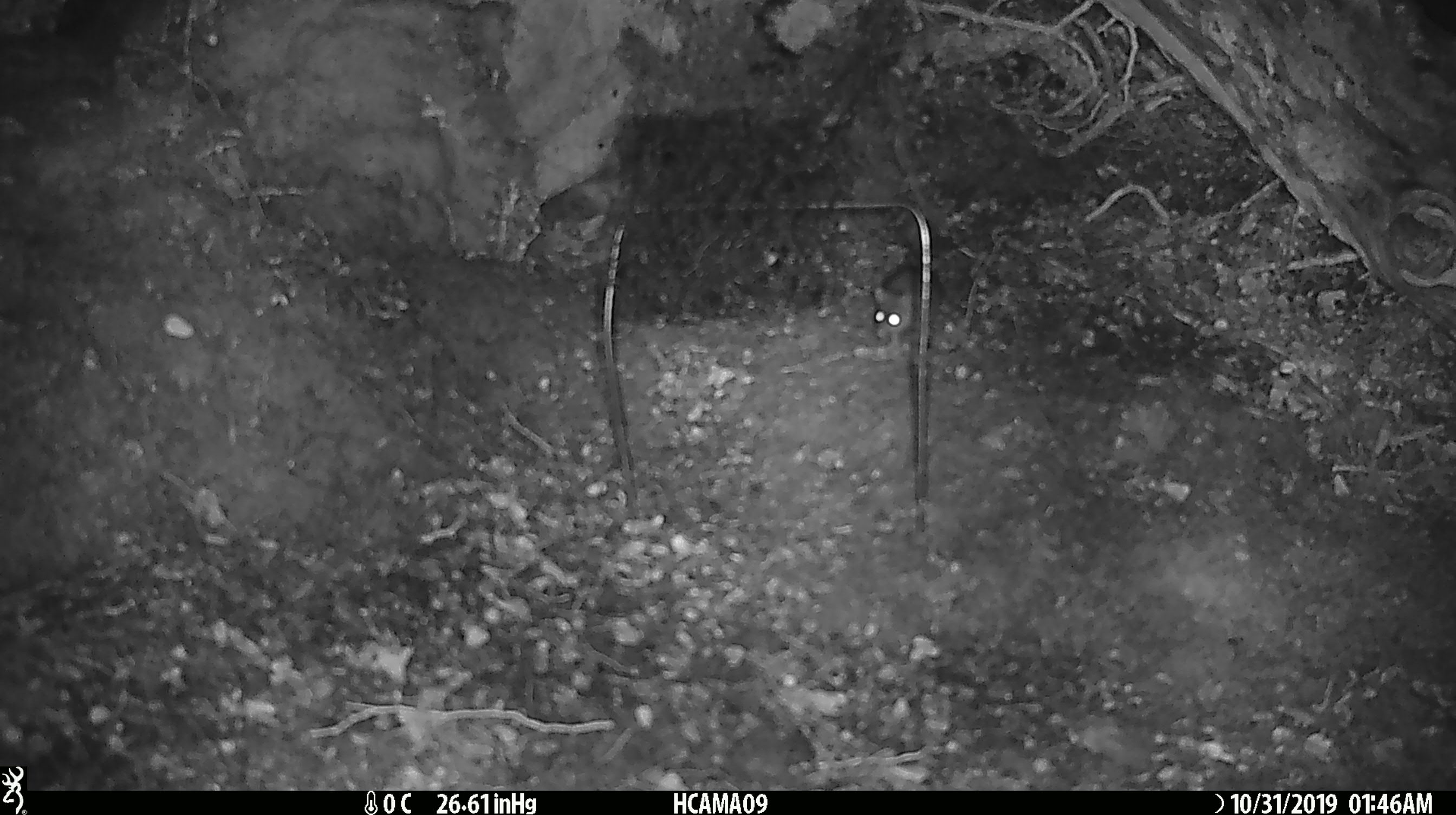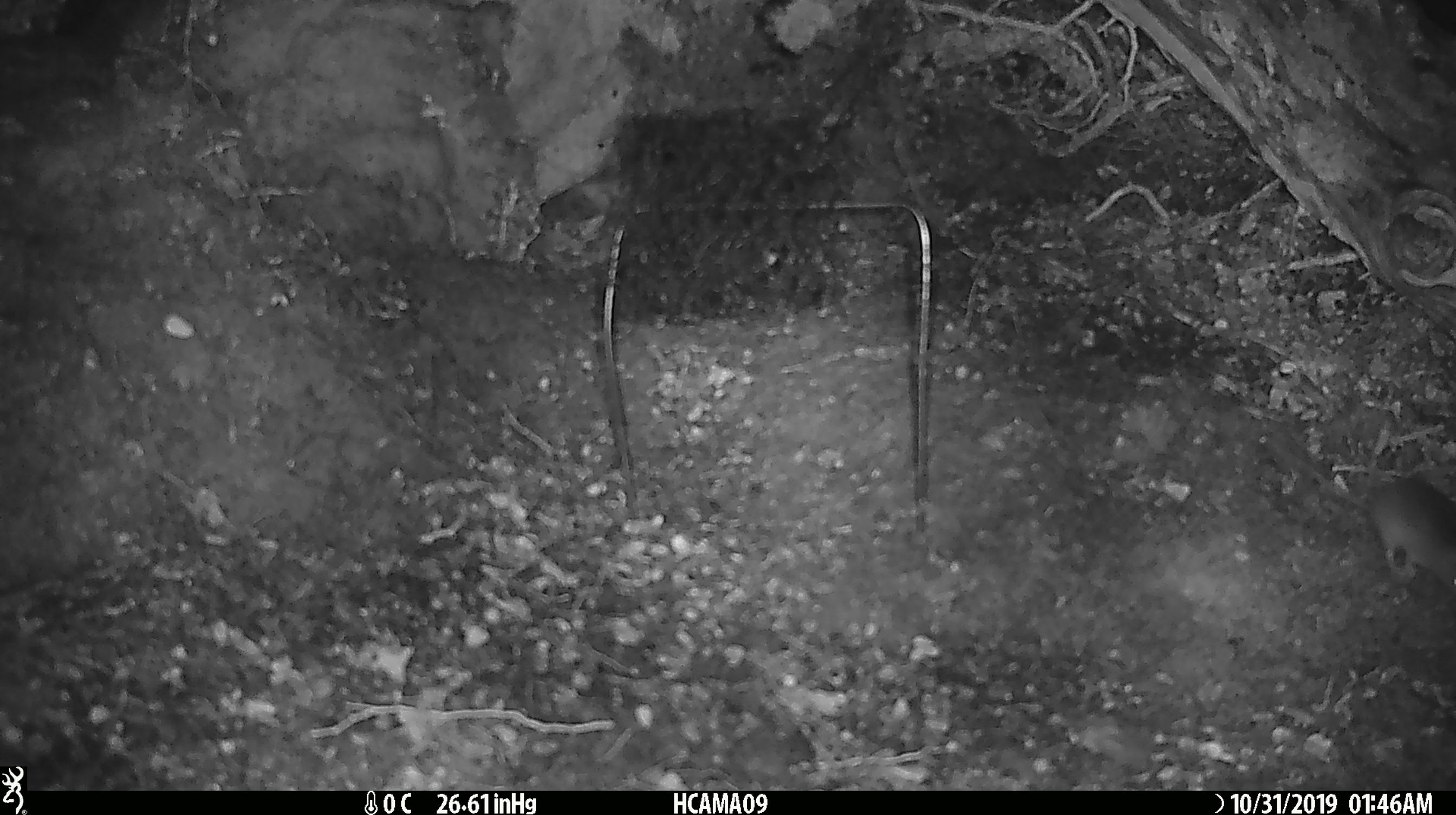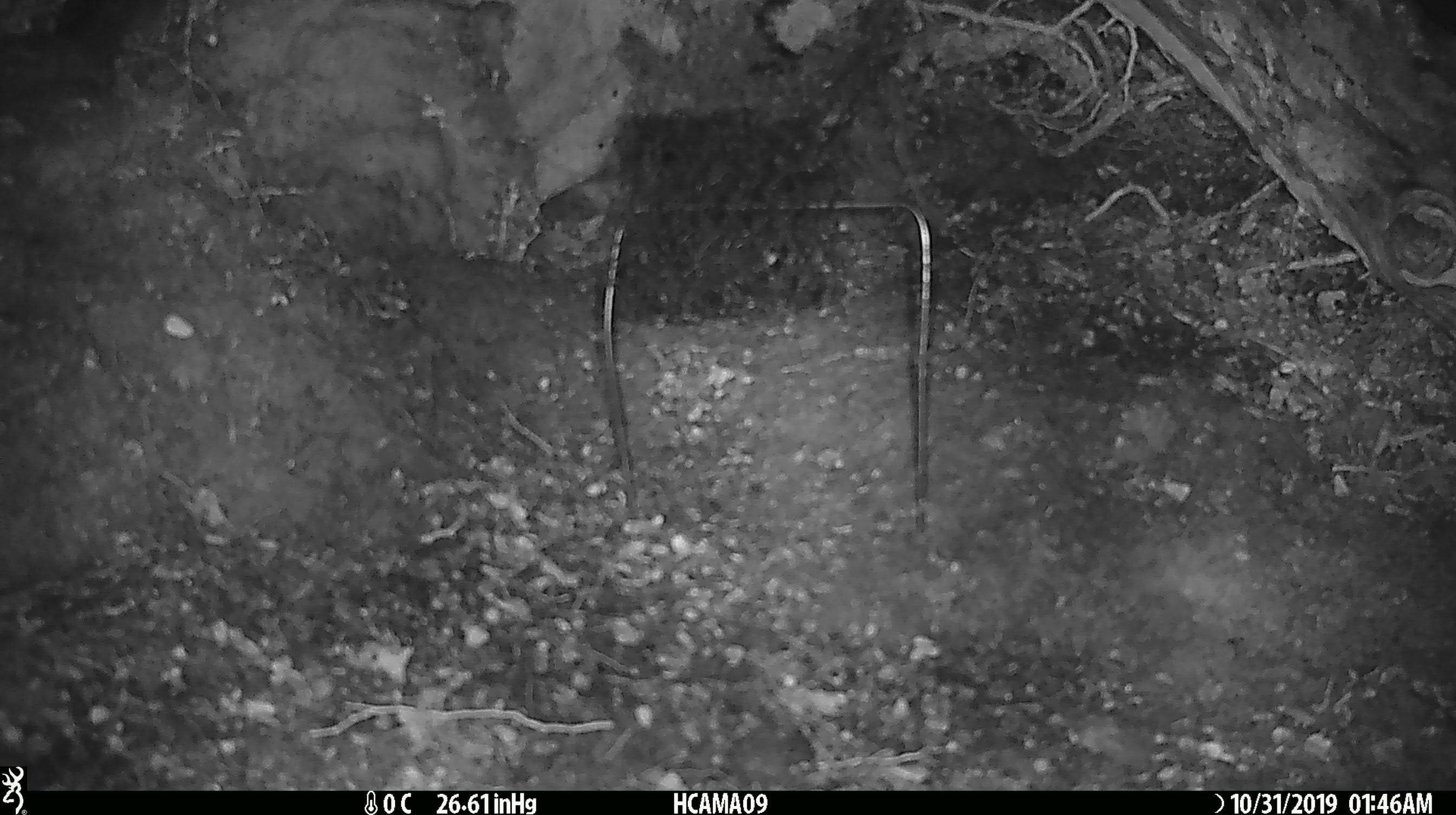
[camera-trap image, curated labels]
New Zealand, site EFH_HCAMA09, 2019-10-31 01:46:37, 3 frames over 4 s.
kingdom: Animalia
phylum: Chordata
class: Mammalia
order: Rodentia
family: Muridae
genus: Mus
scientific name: Mus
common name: mouse